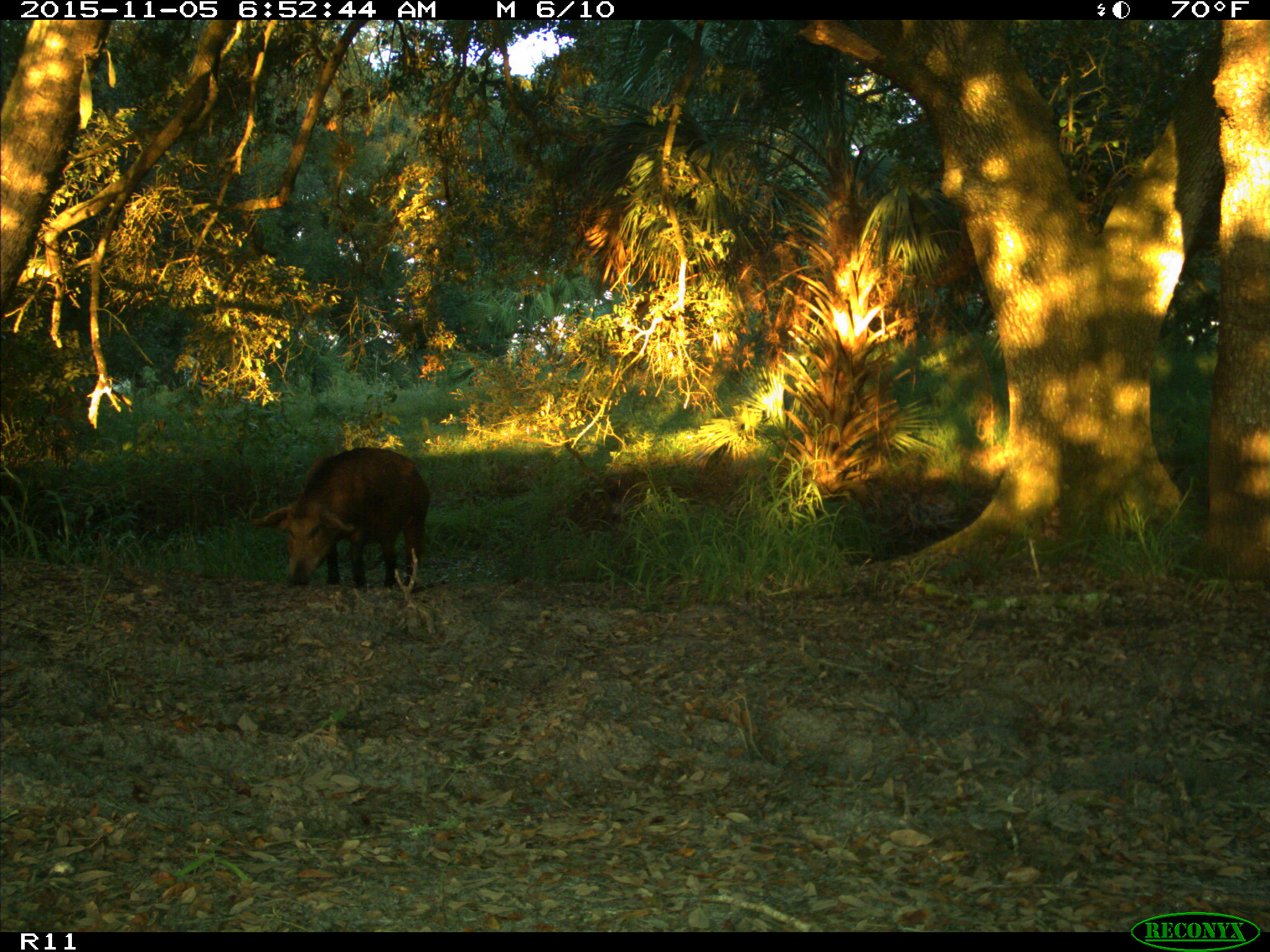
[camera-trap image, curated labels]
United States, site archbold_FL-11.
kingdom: Animalia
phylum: Chordata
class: Mammalia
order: Artiodactyla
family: Suidae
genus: Sus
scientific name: Sus scrofa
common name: wild boar